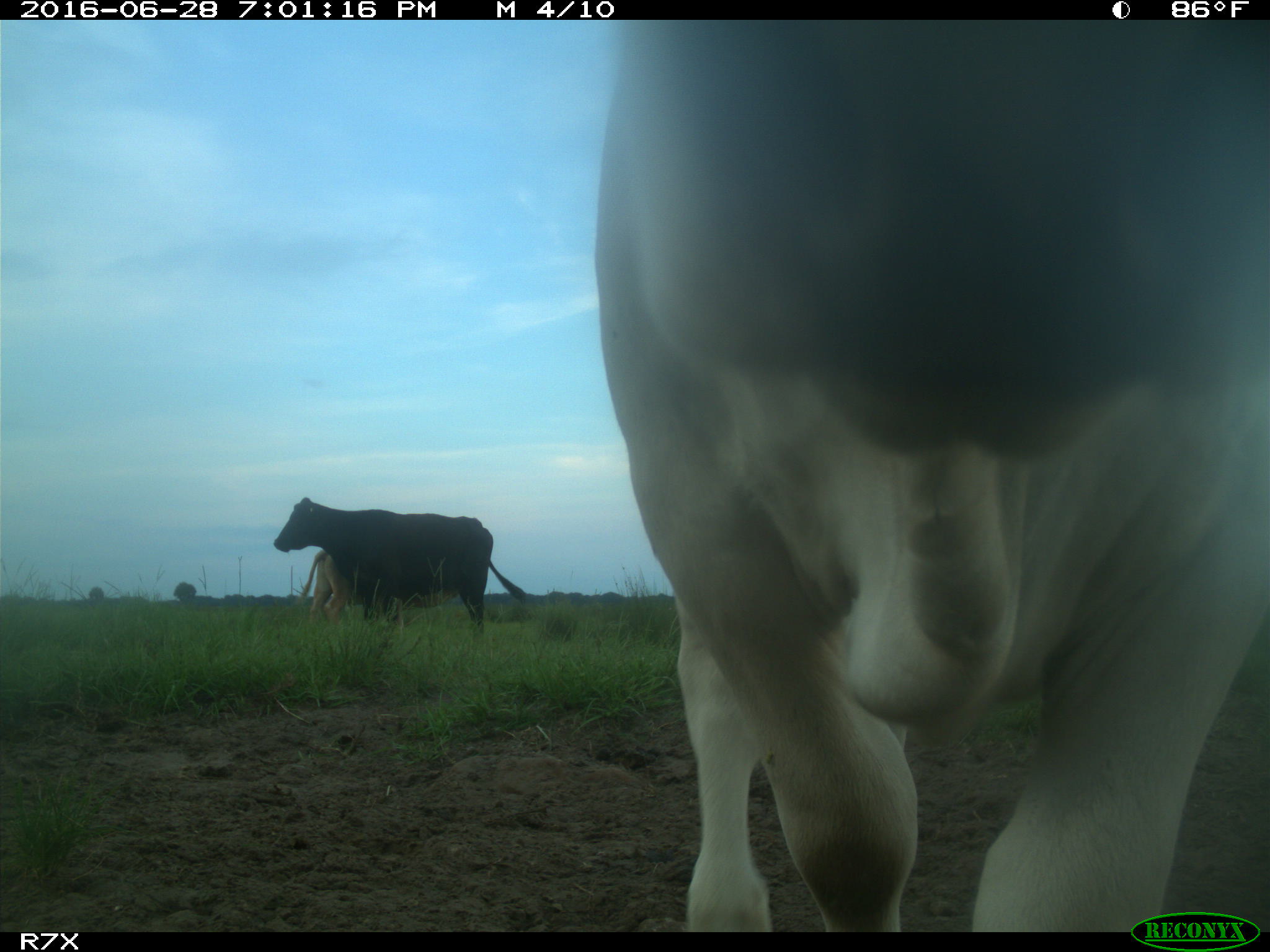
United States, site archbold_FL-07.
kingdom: Animalia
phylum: Chordata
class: Mammalia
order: Artiodactyla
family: Bovidae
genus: Bos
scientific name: Bos taurus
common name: domestic cow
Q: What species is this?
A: Bos taurus (domestic cow).